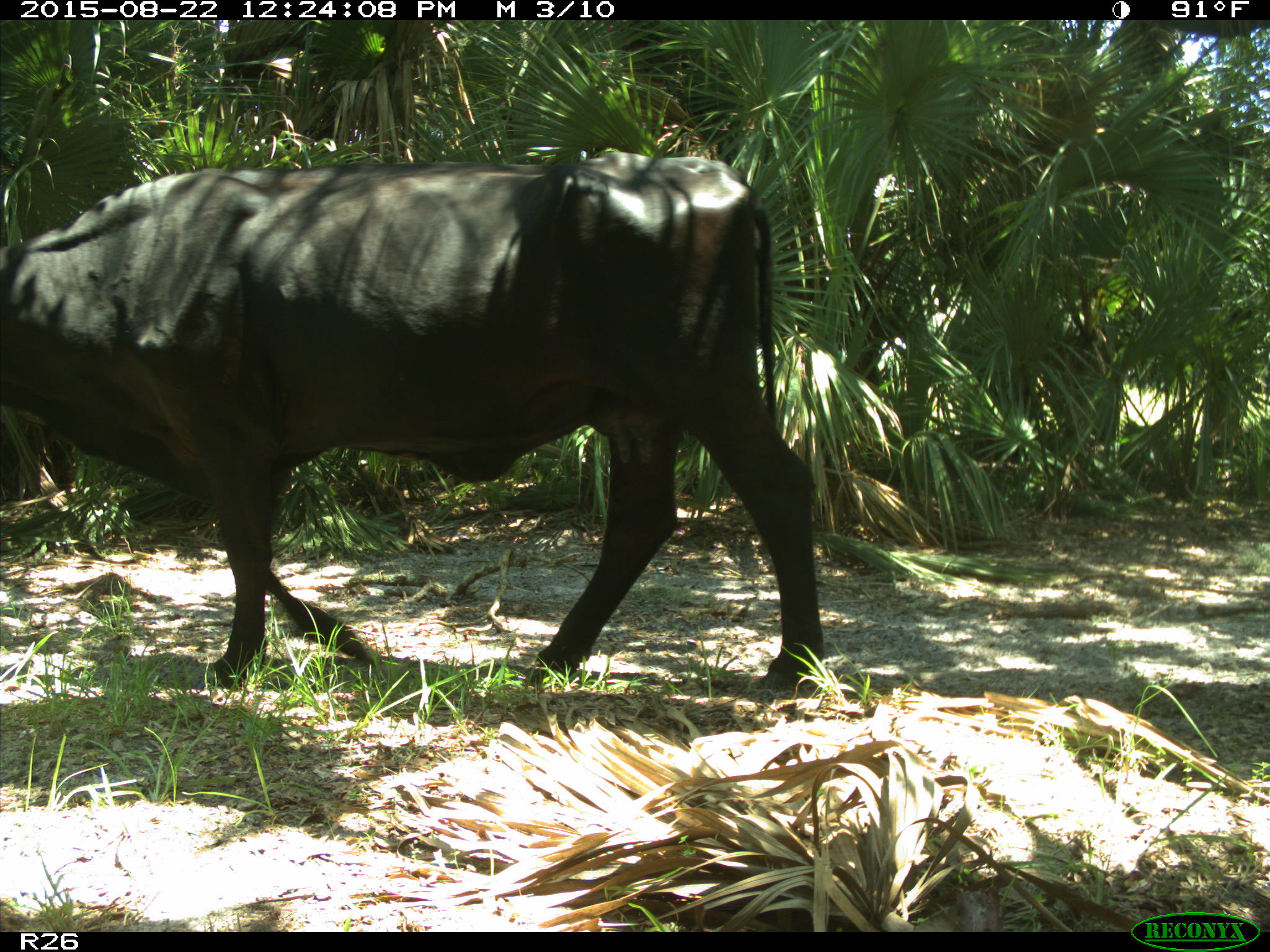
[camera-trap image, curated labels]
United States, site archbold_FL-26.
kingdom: Animalia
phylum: Chordata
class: Mammalia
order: Artiodactyla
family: Bovidae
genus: Bos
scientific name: Bos taurus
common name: domestic cow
Bos taurus (domestic cow).